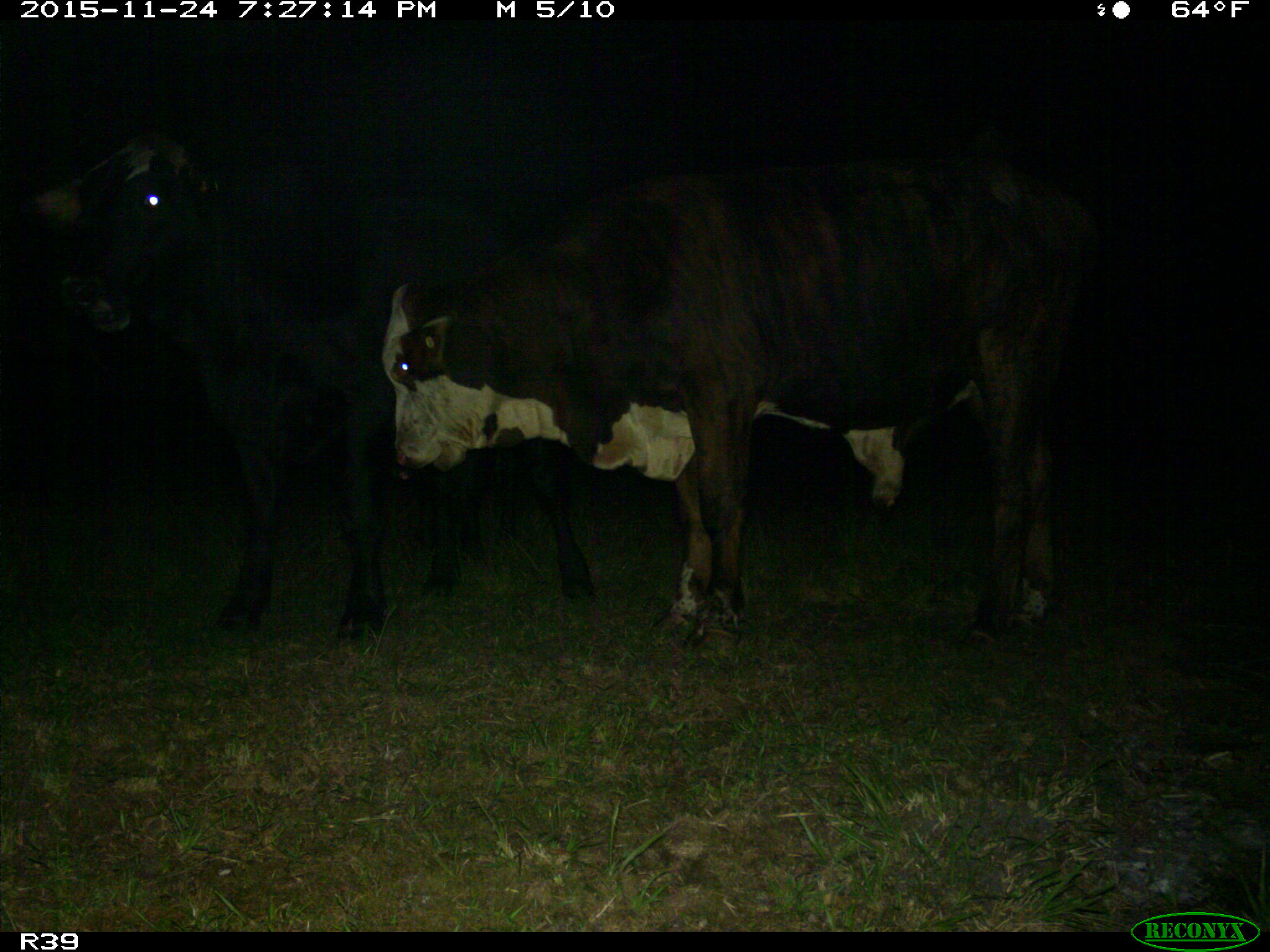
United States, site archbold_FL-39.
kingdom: Animalia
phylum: Chordata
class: Mammalia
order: Artiodactyla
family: Bovidae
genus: Bos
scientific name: Bos taurus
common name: domestic cow